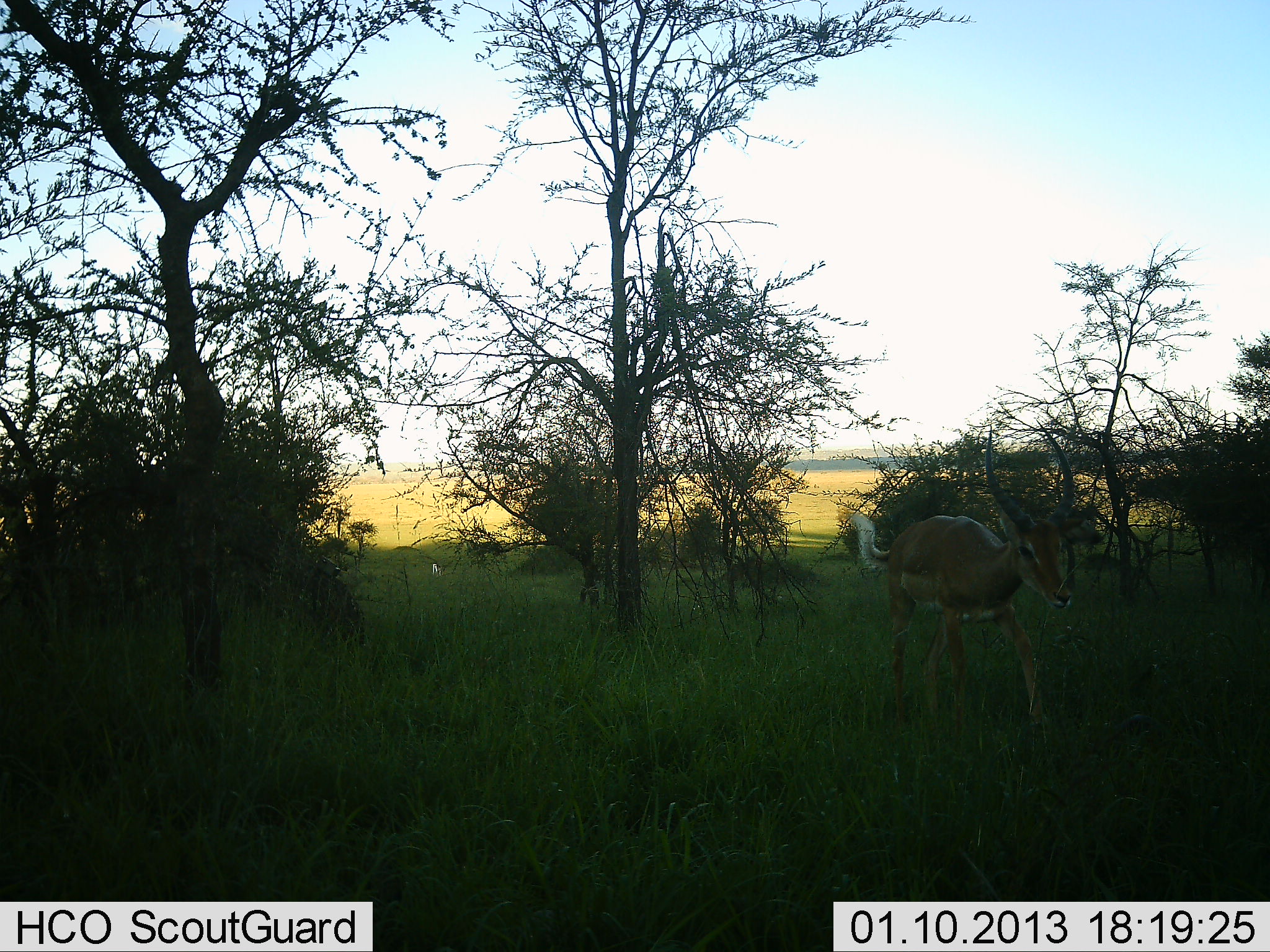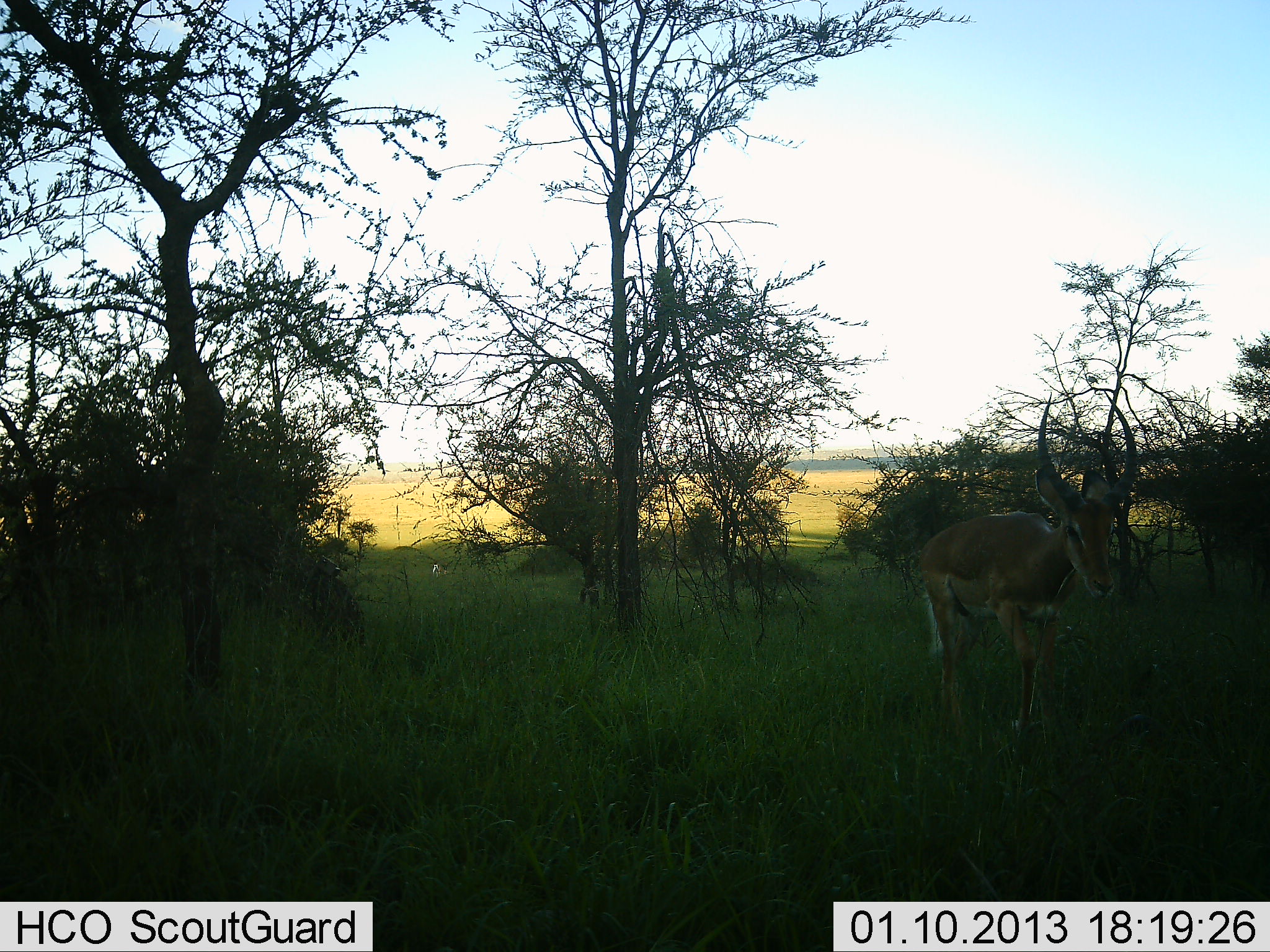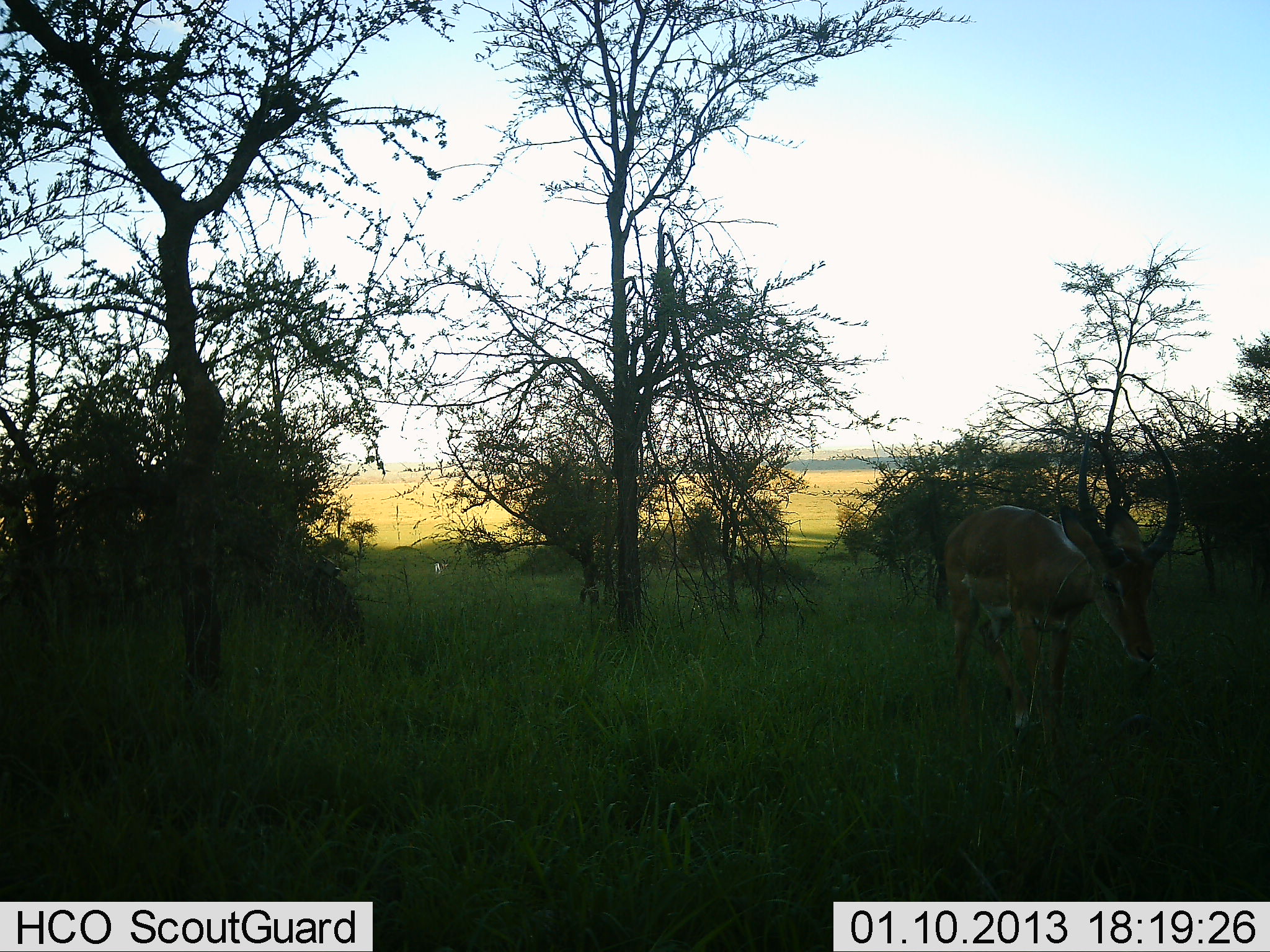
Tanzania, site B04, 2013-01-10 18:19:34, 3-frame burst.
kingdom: Animalia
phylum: Chordata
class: Mammalia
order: Artiodactyla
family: Bovidae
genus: Aepyceros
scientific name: Aepyceros melampus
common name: impala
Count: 1.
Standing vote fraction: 9%.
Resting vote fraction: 0%.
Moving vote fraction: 95%.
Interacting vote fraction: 0%.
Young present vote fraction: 0%.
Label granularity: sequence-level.